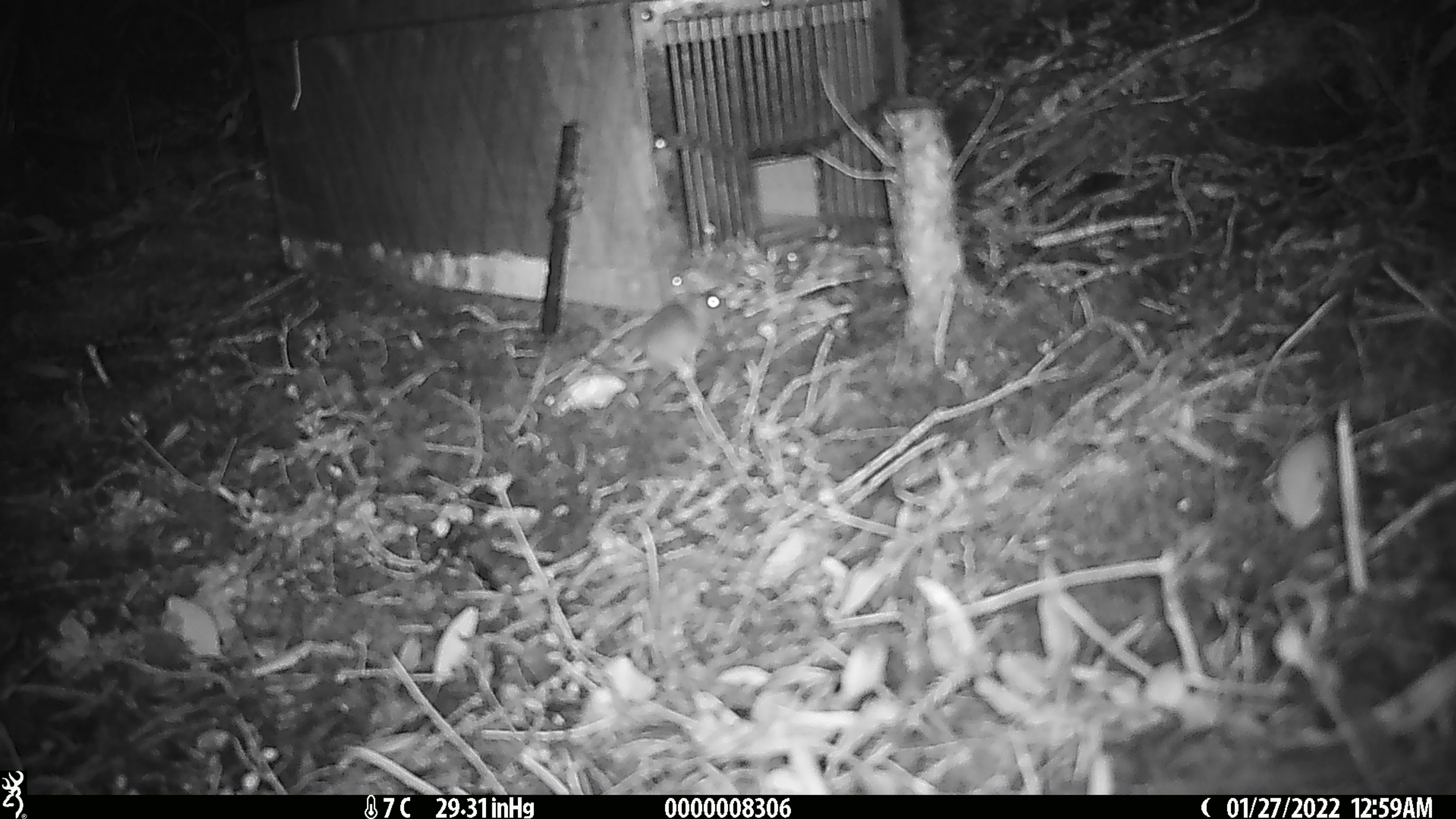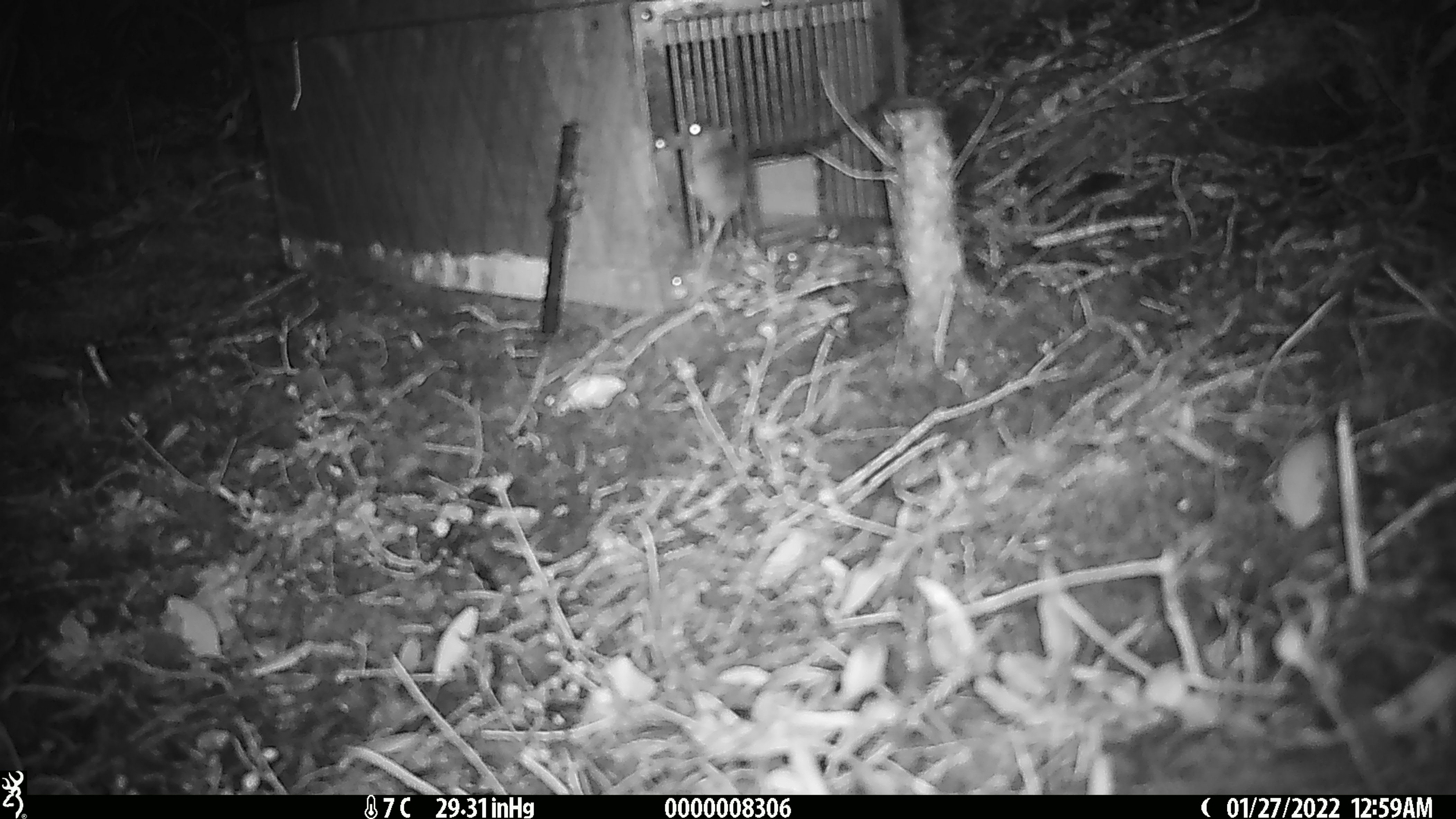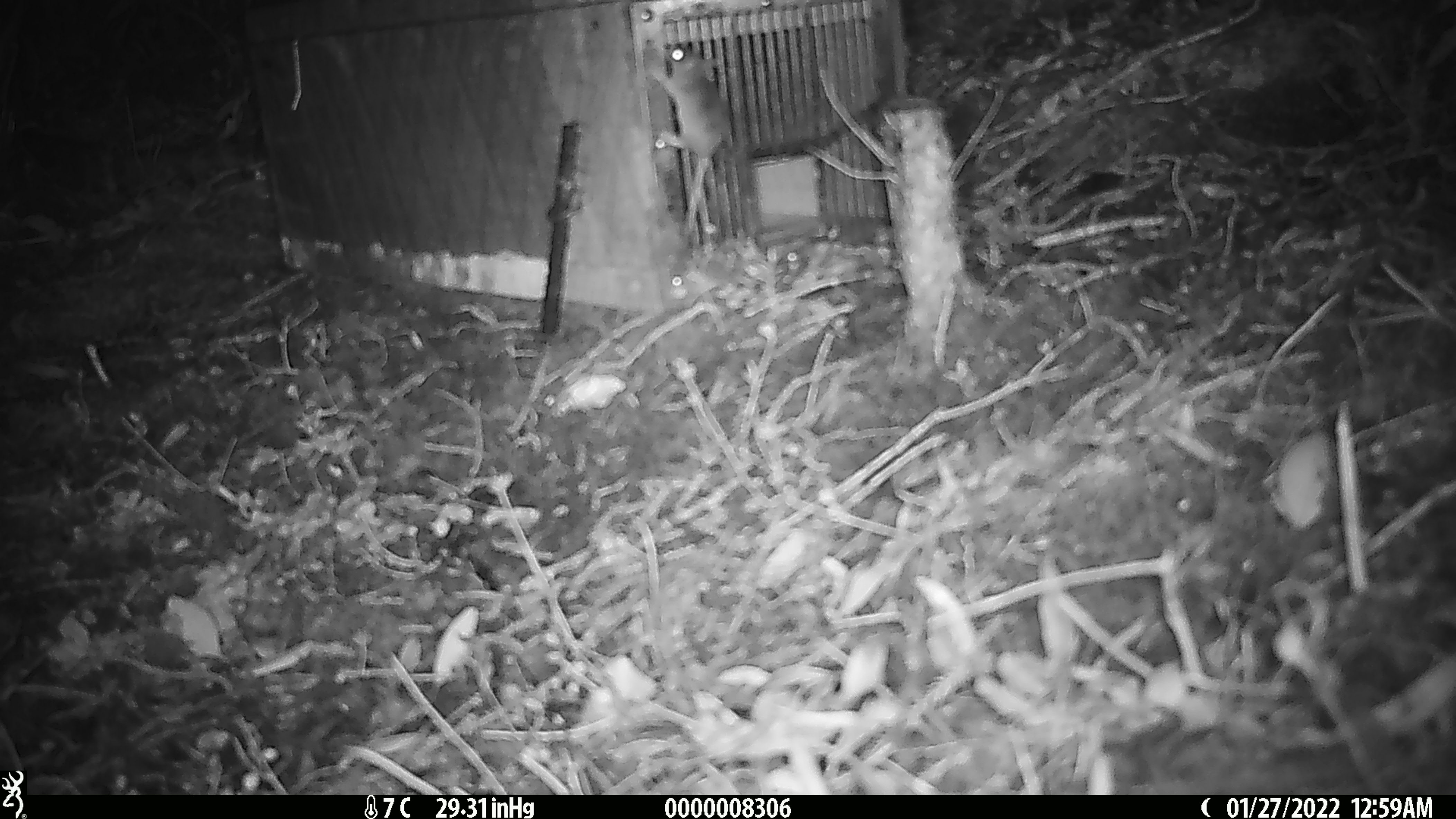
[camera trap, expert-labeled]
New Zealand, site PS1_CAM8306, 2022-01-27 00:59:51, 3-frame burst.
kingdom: Animalia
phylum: Chordata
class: Mammalia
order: Rodentia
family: Muridae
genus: Mus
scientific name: Mus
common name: mouse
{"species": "mouse (Mus)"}